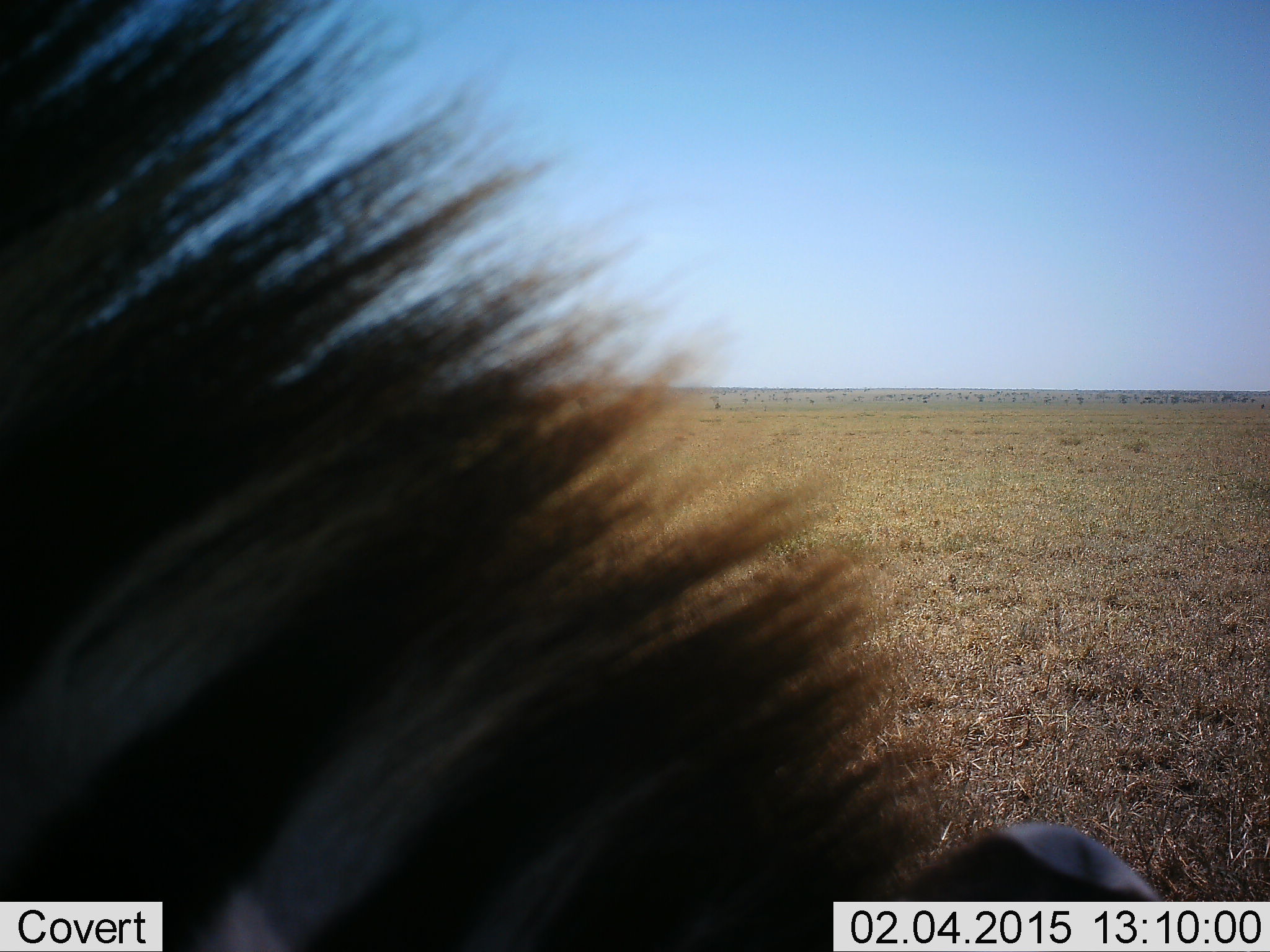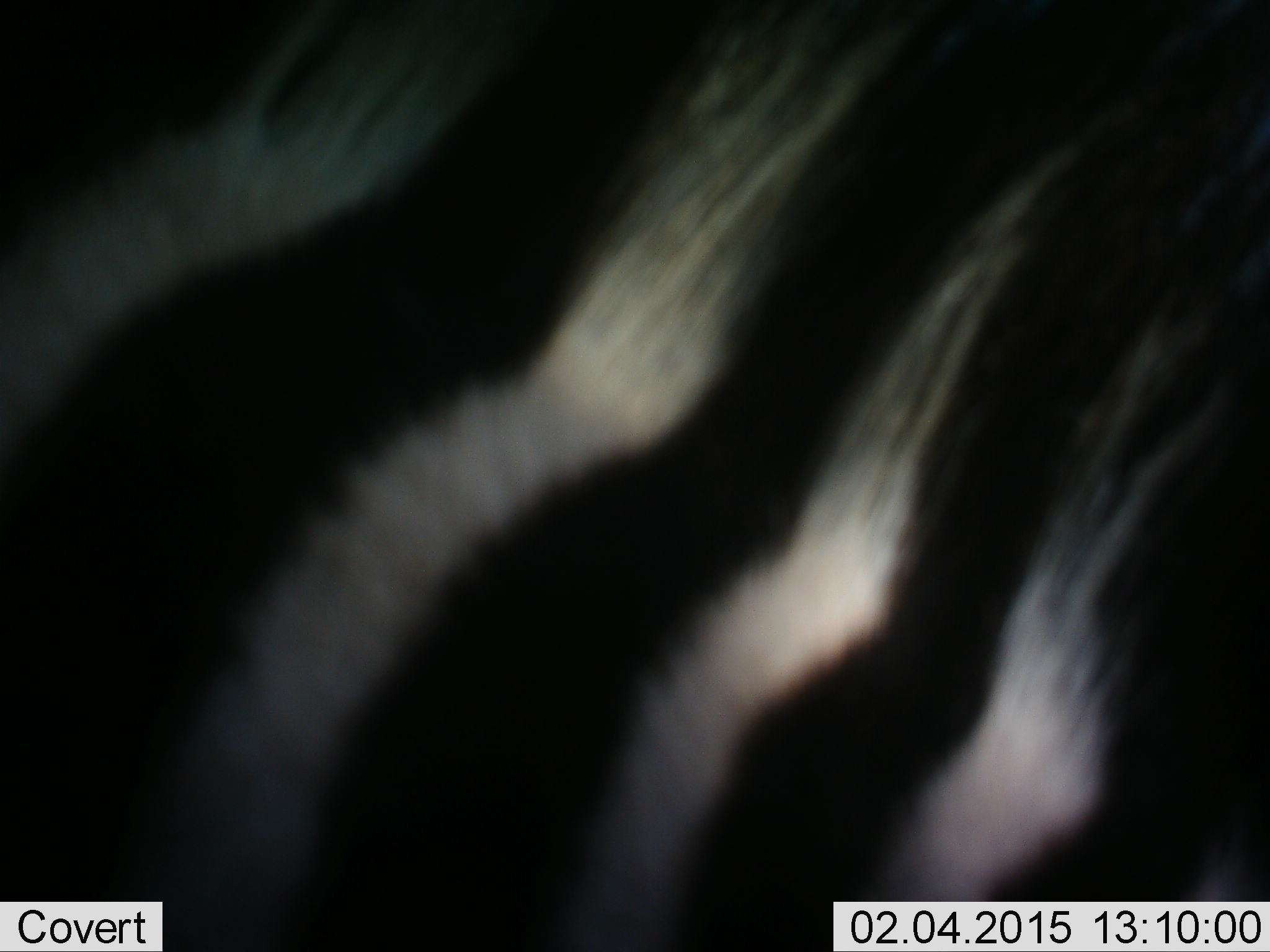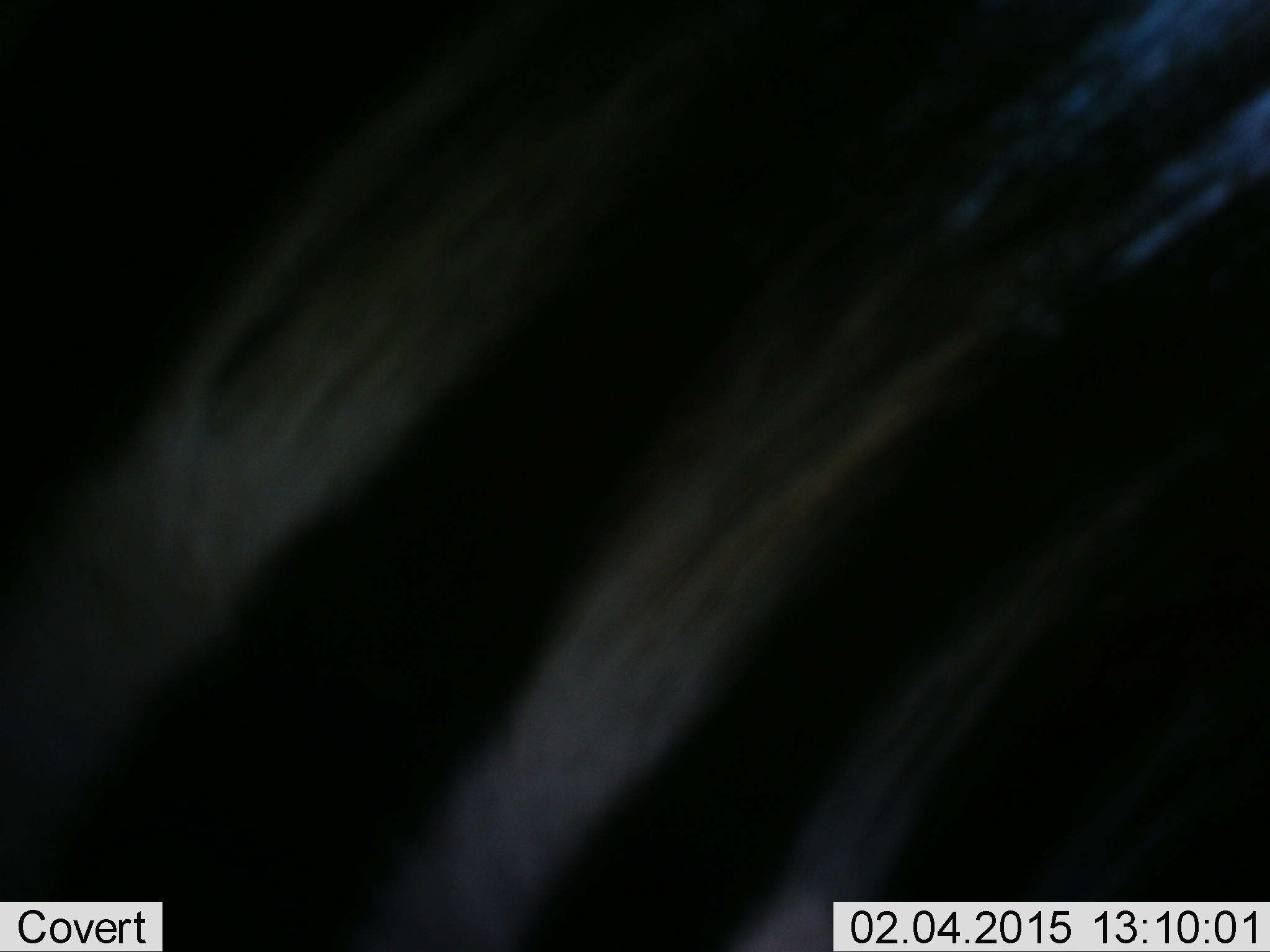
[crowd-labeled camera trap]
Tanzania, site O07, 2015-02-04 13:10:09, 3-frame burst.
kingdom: Animalia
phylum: Chordata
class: Mammalia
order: Perissodactyla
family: Equidae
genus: Equus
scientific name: Equus quagga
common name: plains zebra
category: zebra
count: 1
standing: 80%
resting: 0%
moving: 10%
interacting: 0%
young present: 0%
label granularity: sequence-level